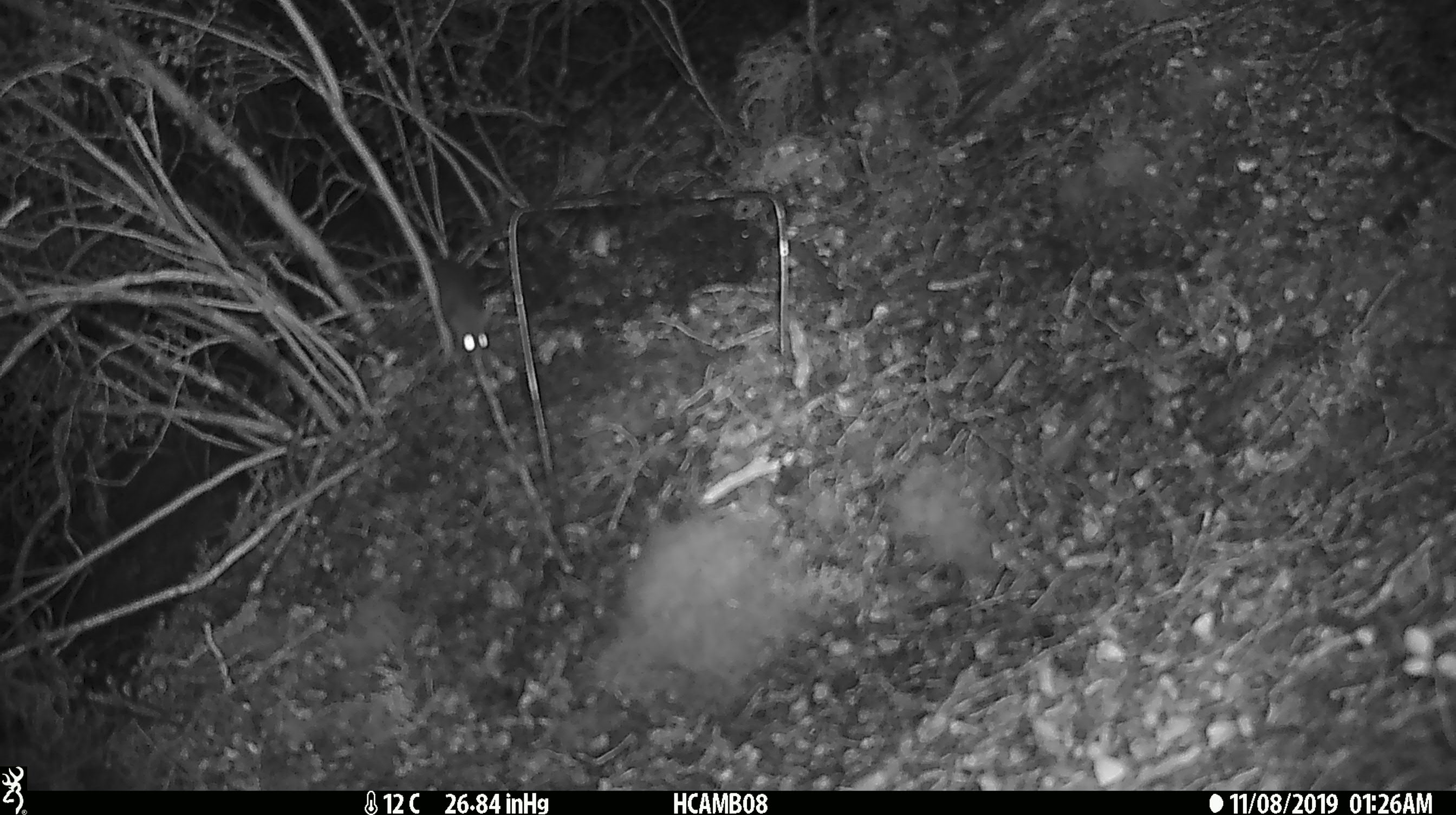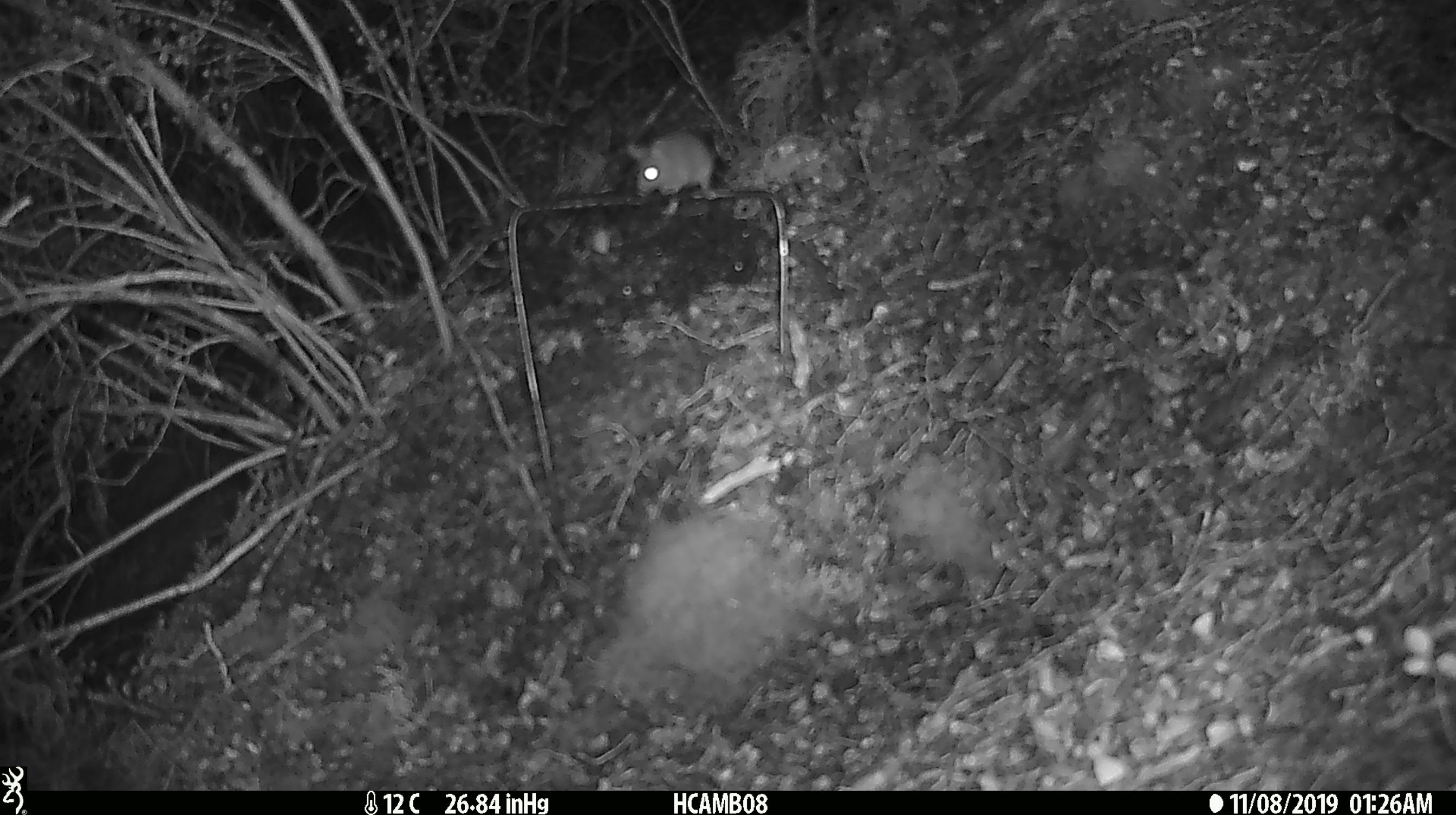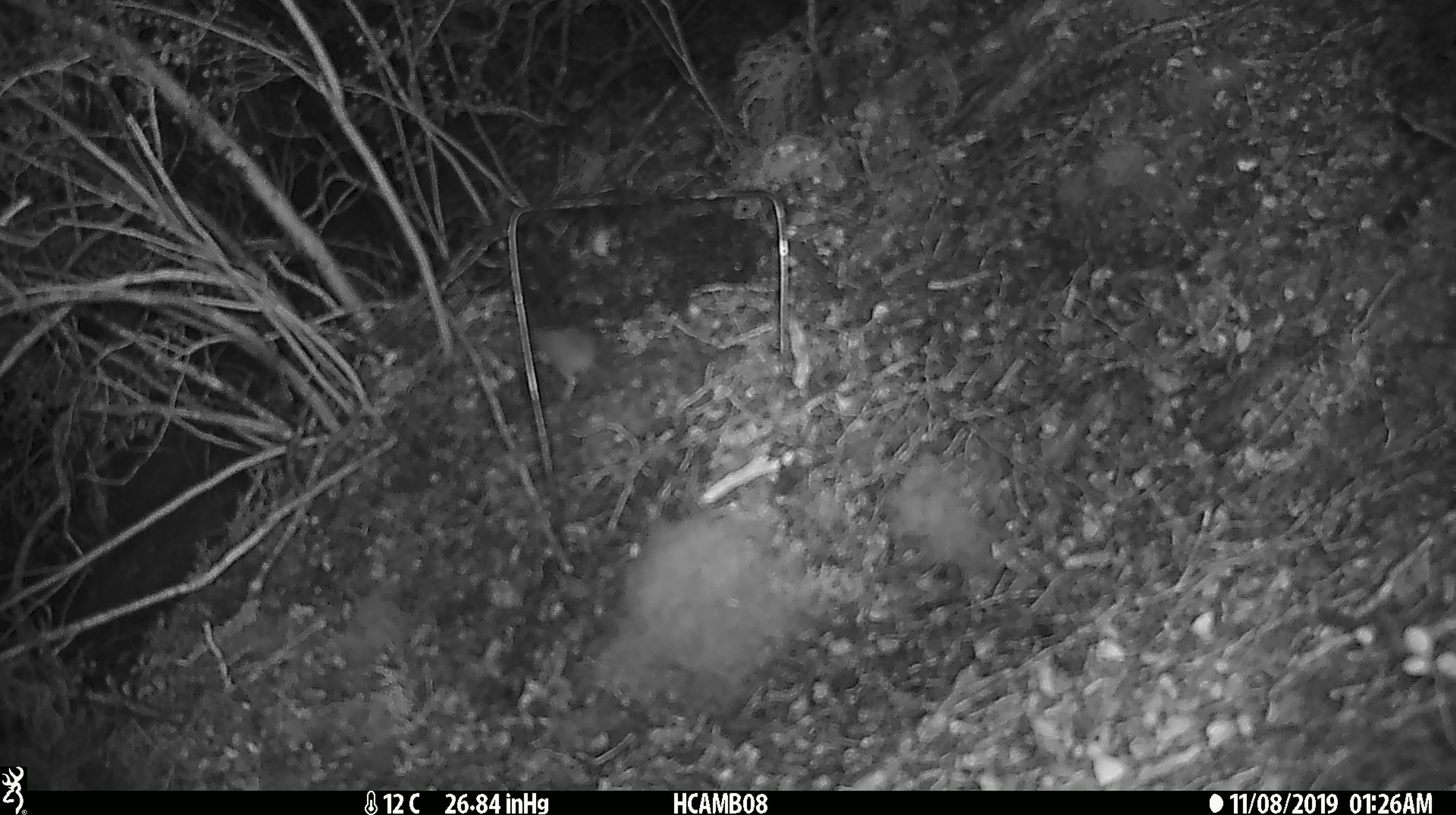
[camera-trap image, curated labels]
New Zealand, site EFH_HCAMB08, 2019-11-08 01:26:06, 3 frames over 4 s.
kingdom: Animalia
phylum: Chordata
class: Mammalia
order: Rodentia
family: Muridae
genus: Mus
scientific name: Mus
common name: mouse